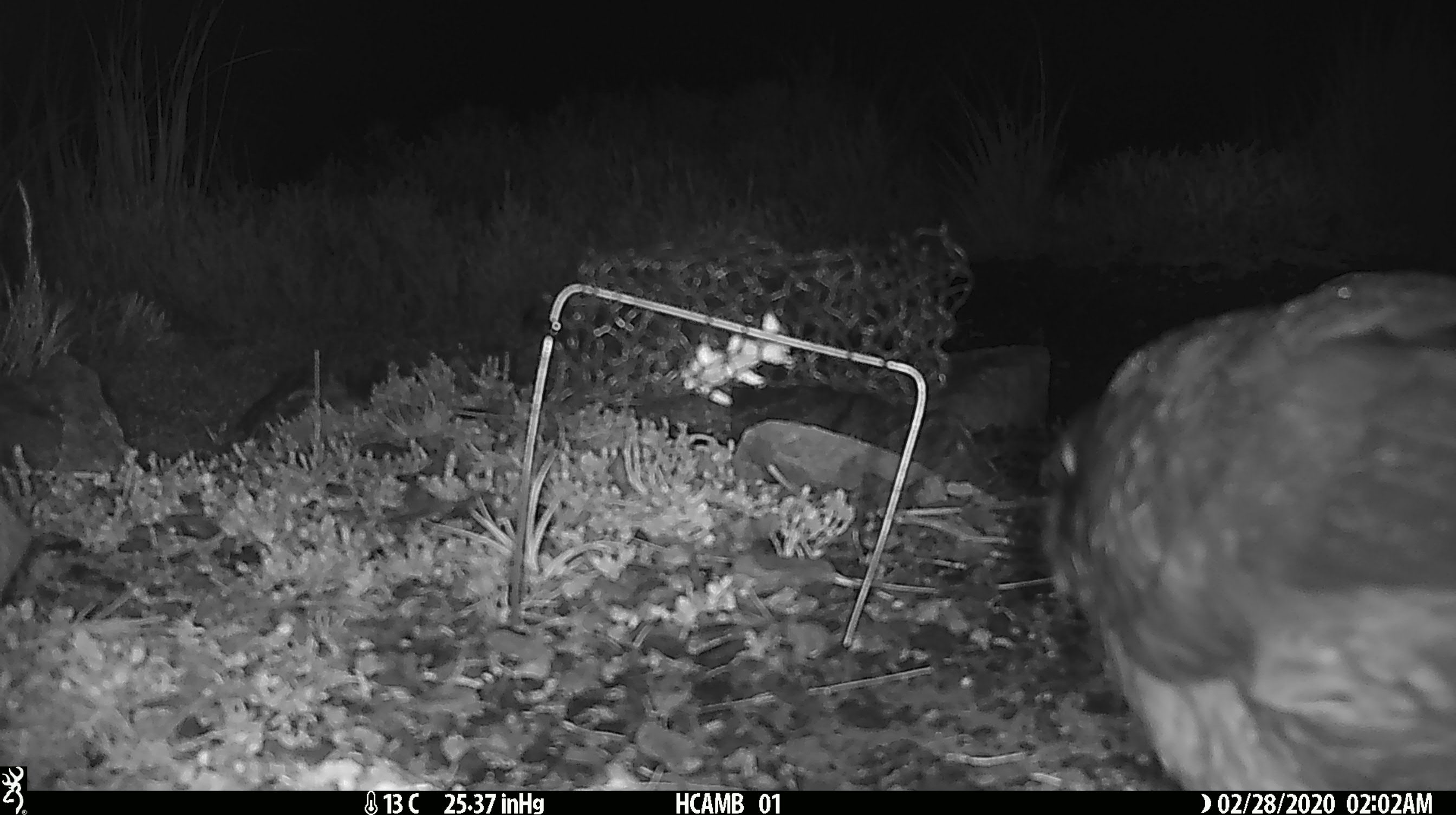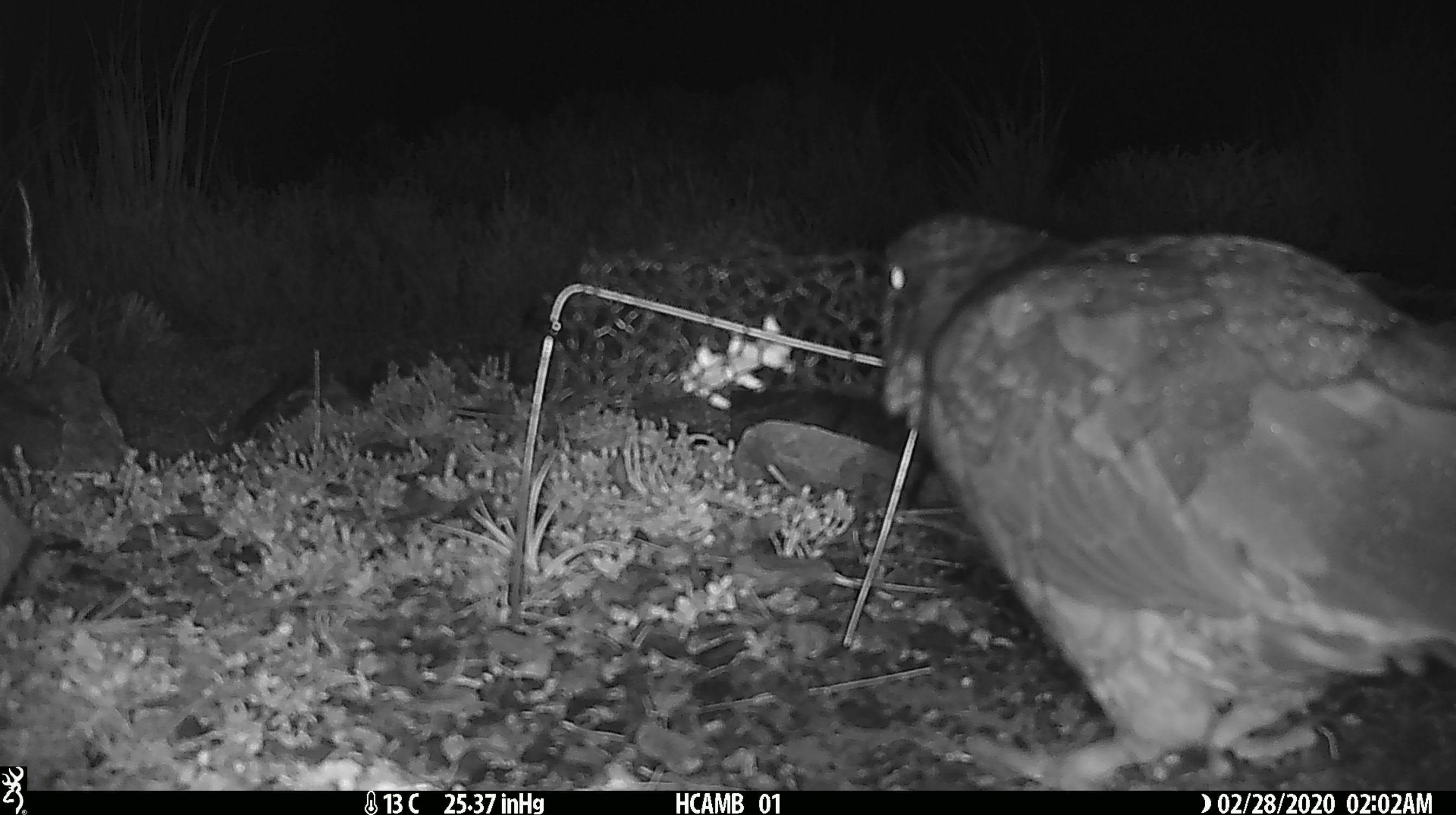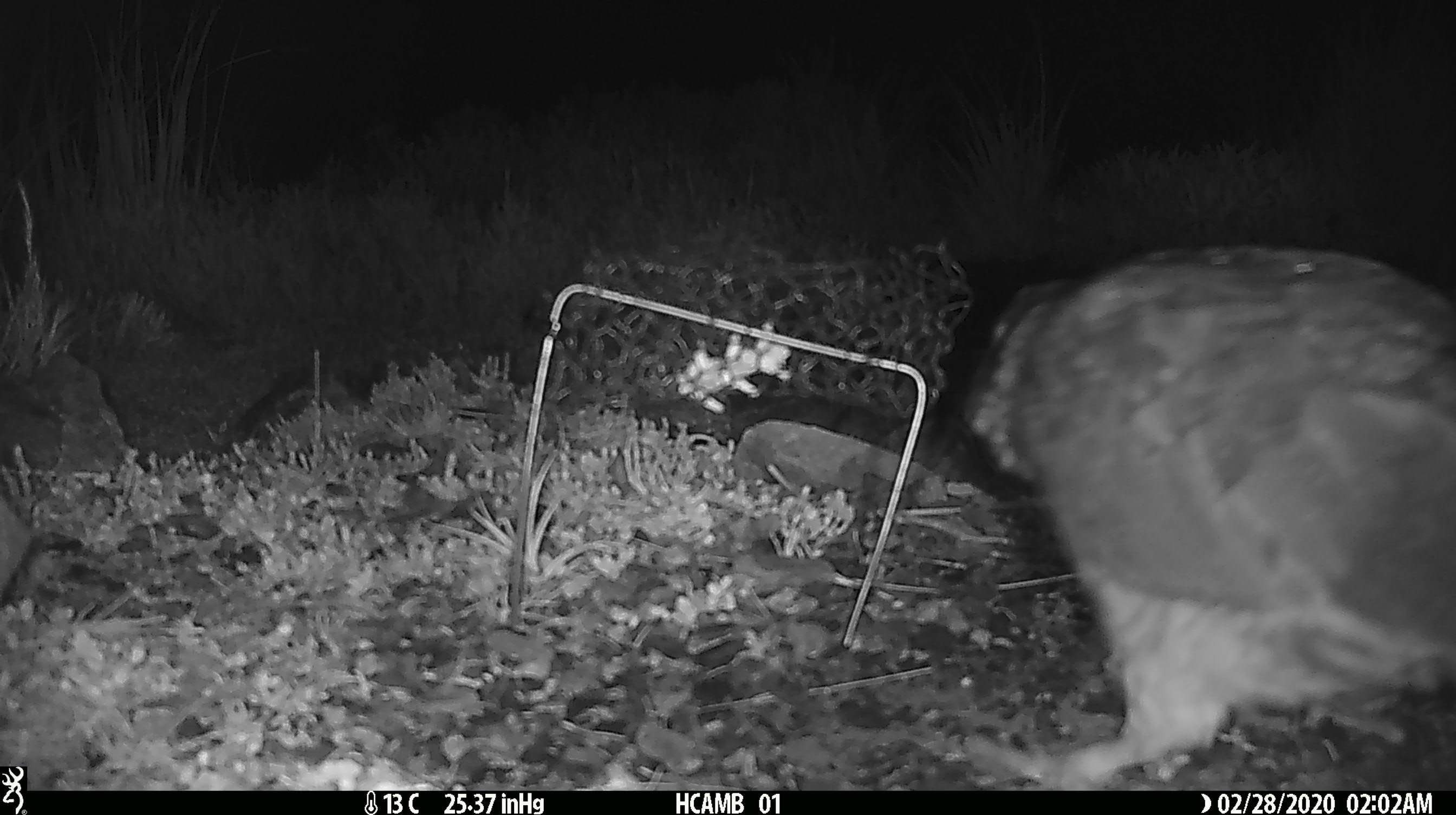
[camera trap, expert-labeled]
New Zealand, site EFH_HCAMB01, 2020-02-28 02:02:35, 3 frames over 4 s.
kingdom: Animalia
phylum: Chordata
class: Aves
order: Psittaciformes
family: Strigopidae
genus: Nestor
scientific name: Nestor notabilis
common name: kea